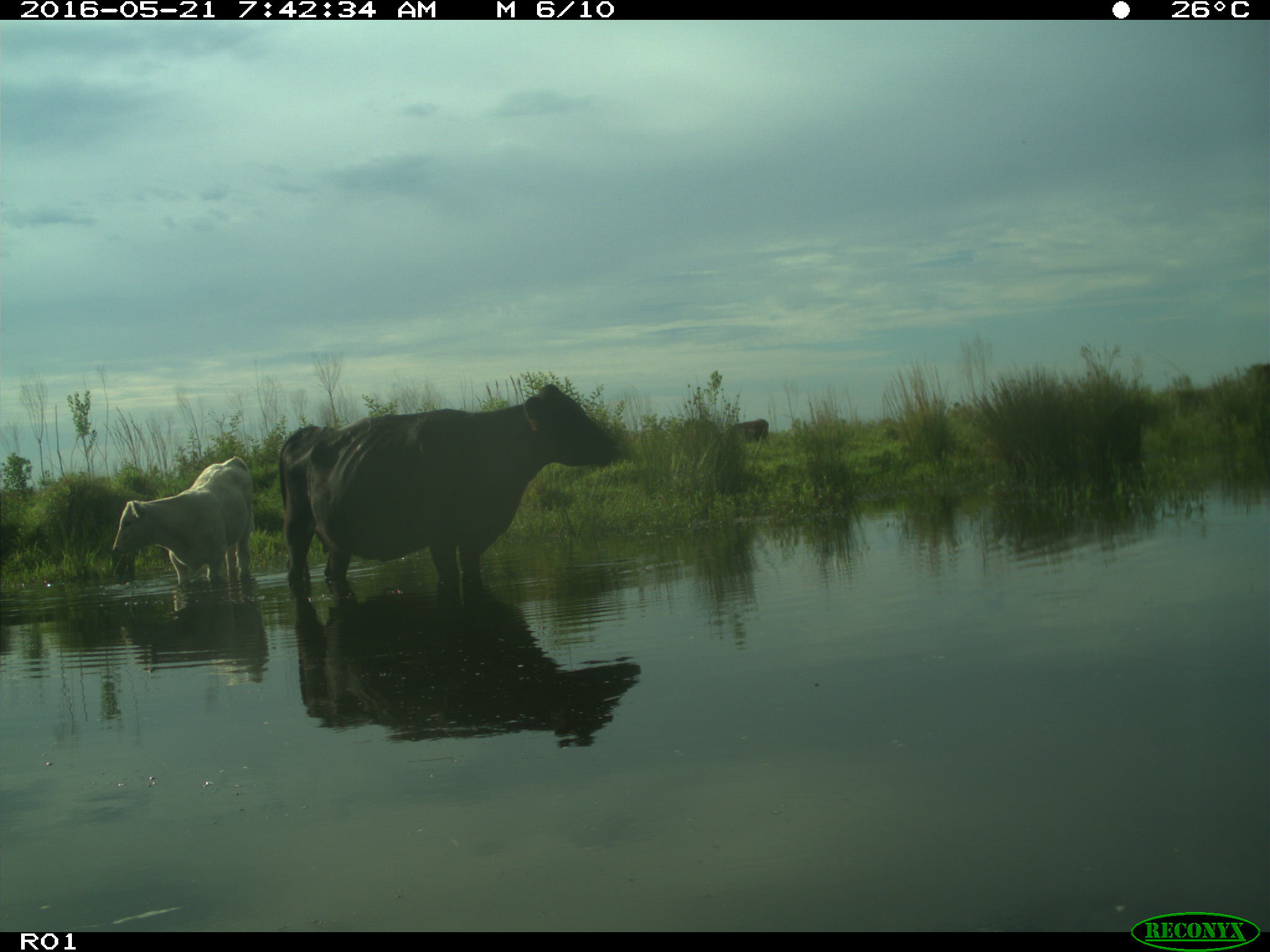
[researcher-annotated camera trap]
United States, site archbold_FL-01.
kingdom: Animalia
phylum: Chordata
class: Mammalia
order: Artiodactyla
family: Bovidae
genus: Bos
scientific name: Bos taurus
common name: domestic cow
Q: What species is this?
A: Bos taurus (domestic cow).